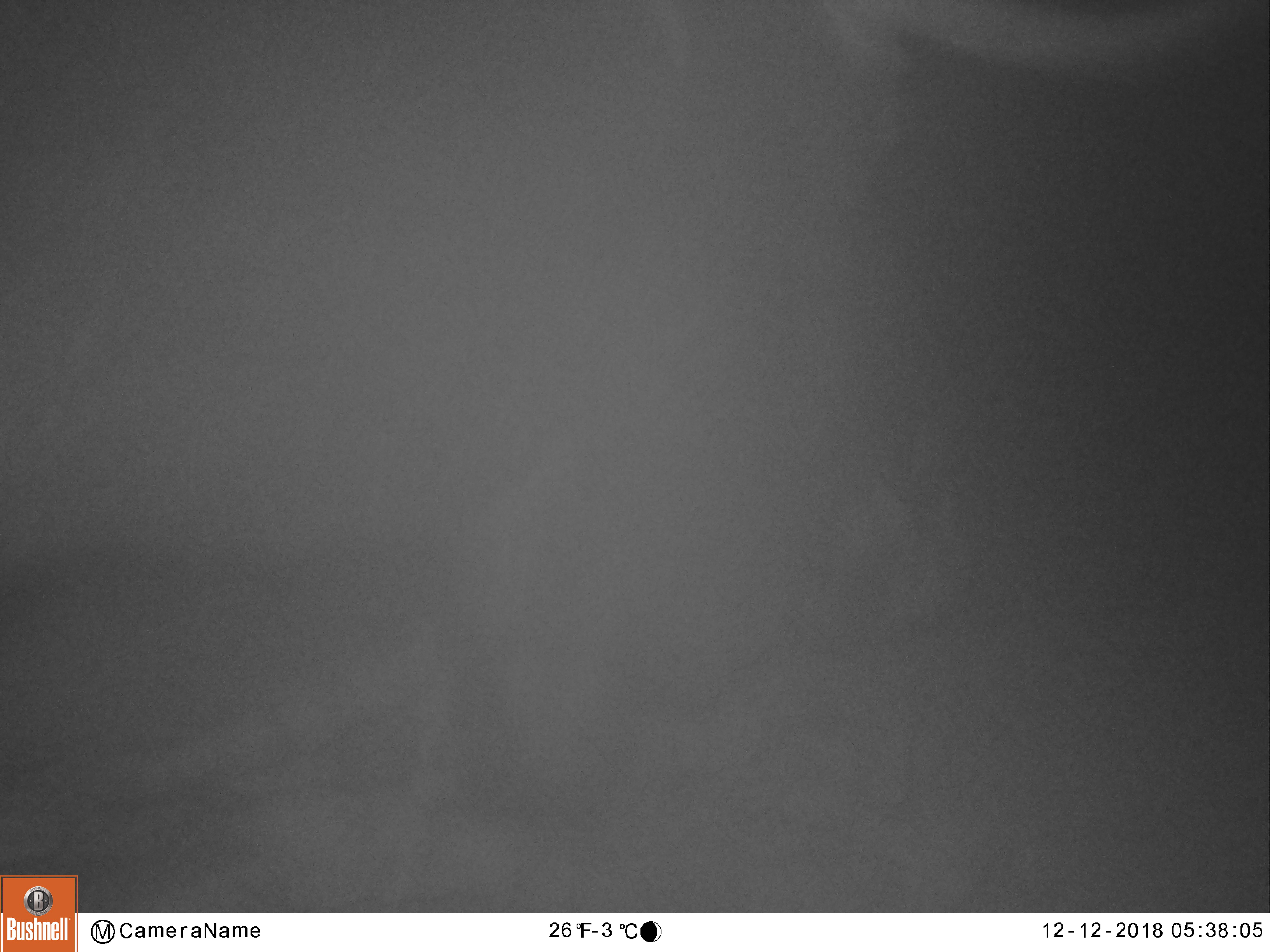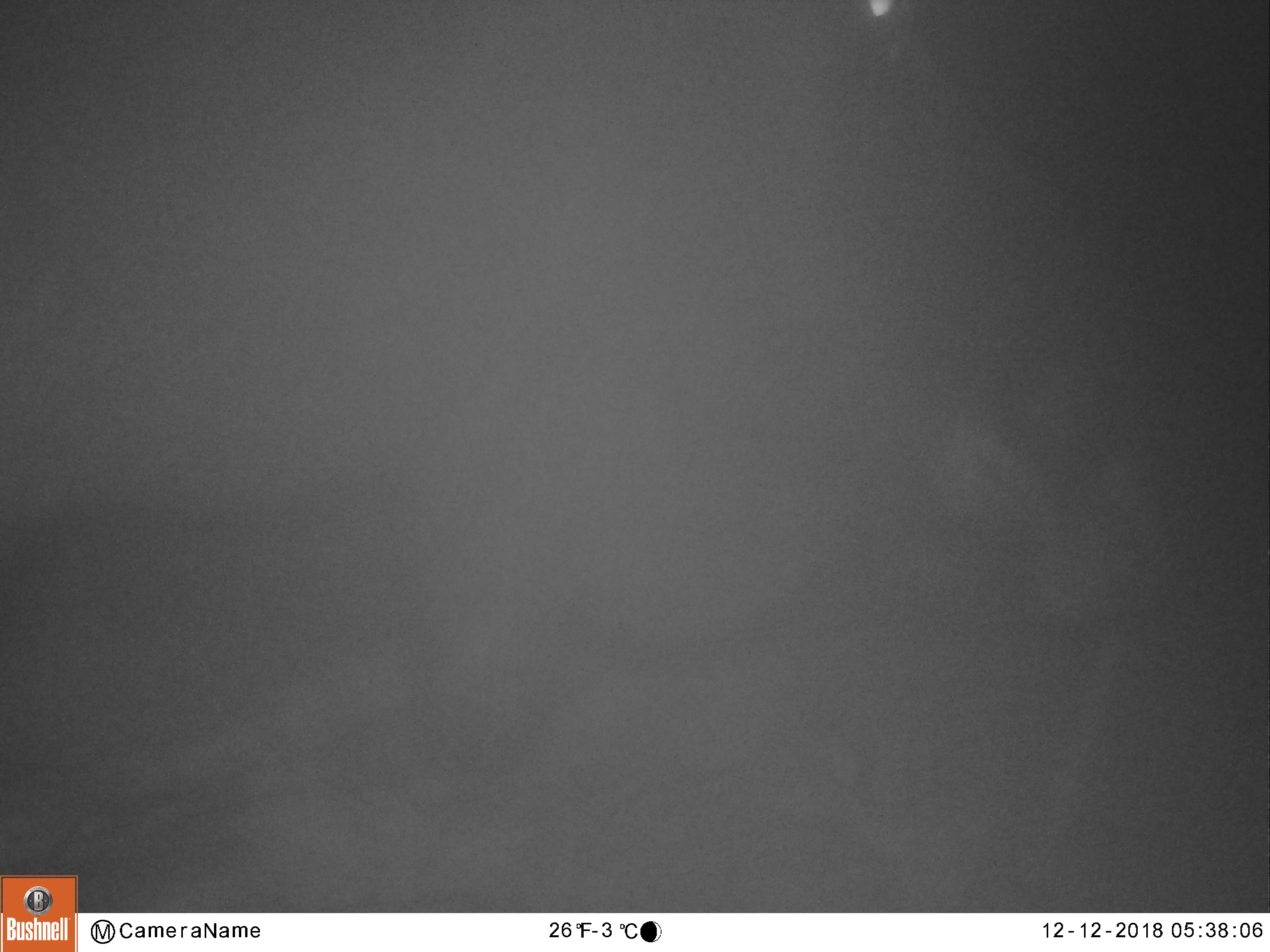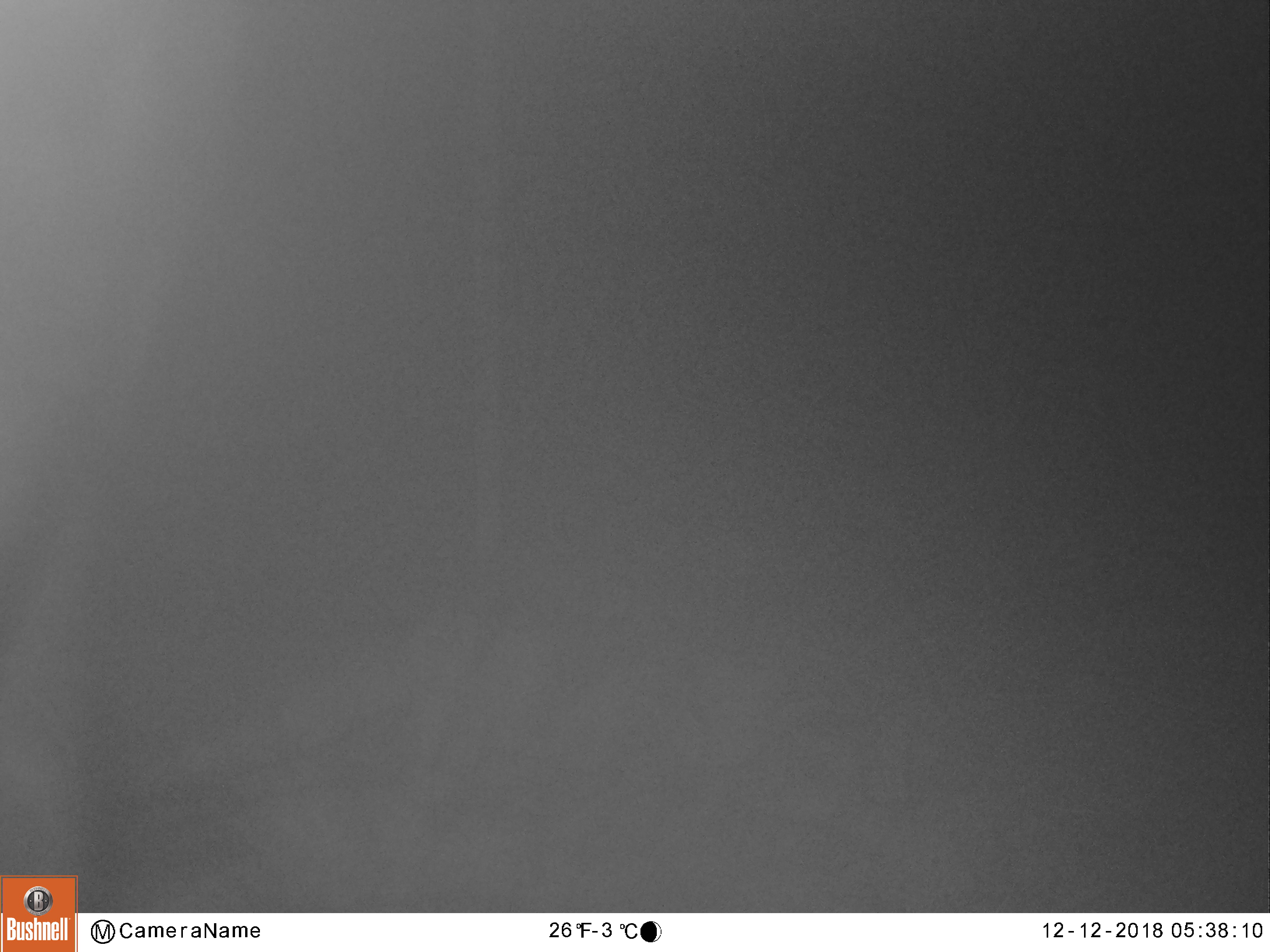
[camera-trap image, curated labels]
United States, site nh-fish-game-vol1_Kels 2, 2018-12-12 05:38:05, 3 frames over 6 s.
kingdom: Animalia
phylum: Chordata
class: Mammalia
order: Artiodactyla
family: Cervidae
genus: Alces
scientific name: Alces alces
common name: moose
Moose (Alces alces).